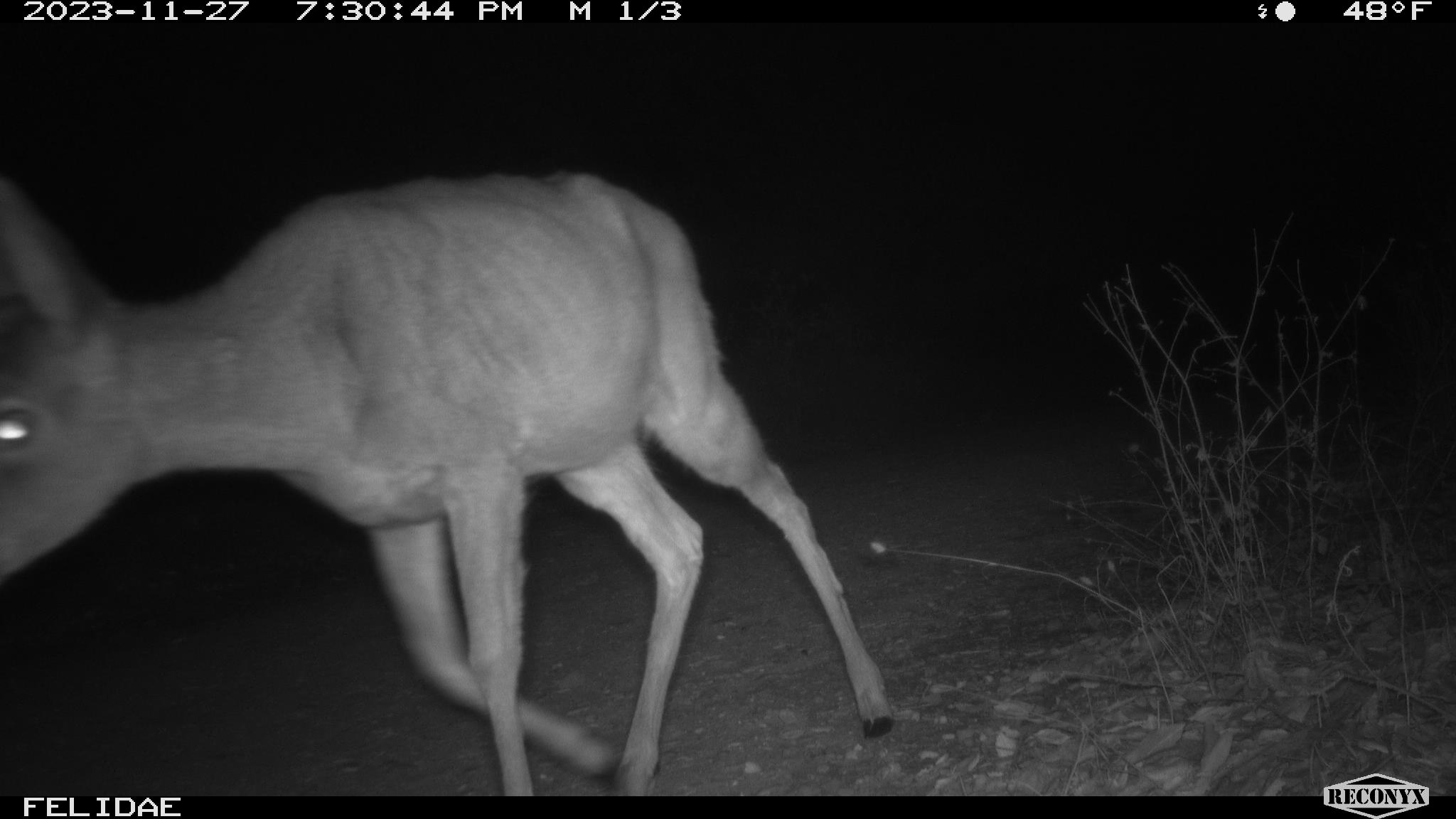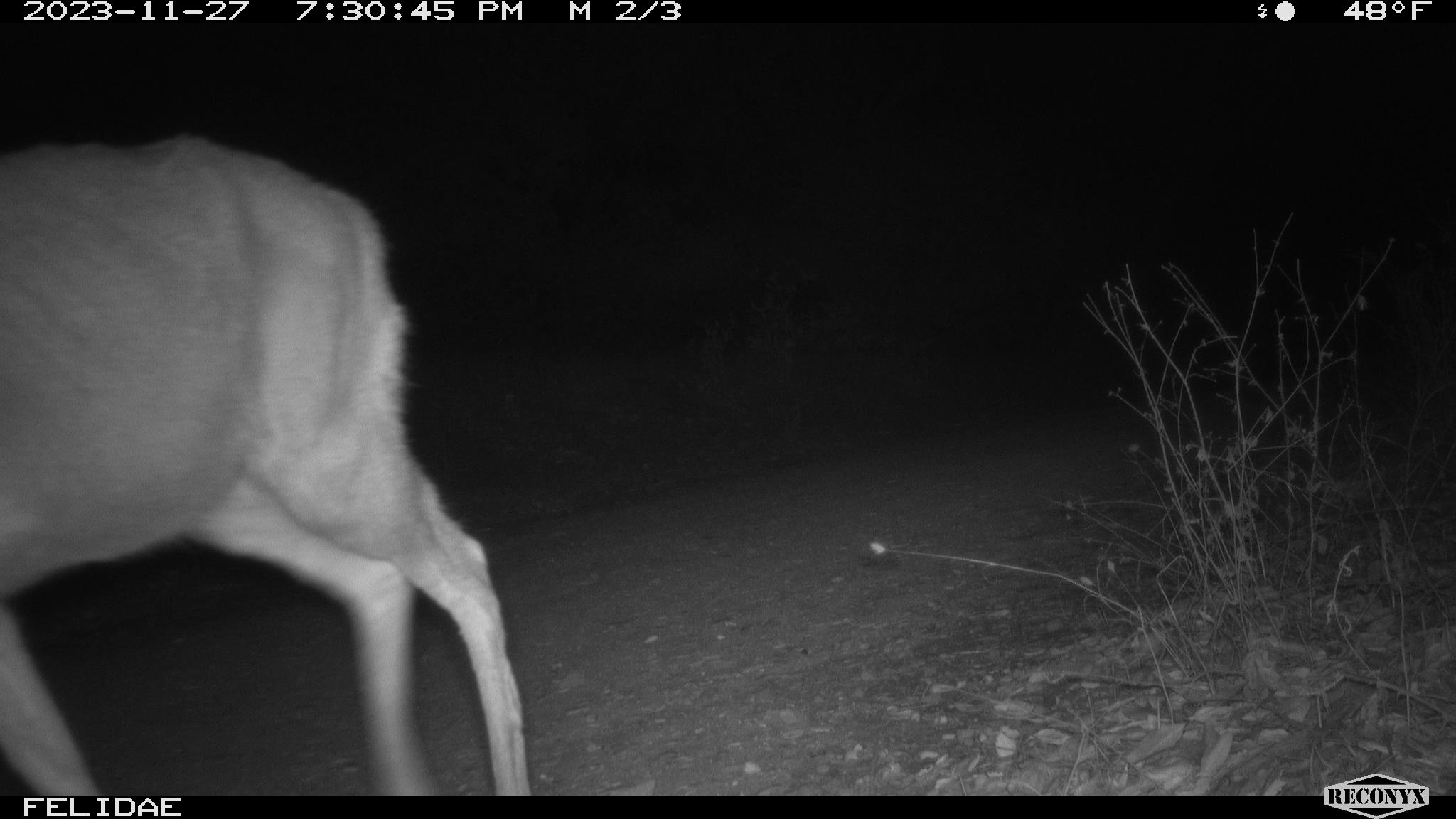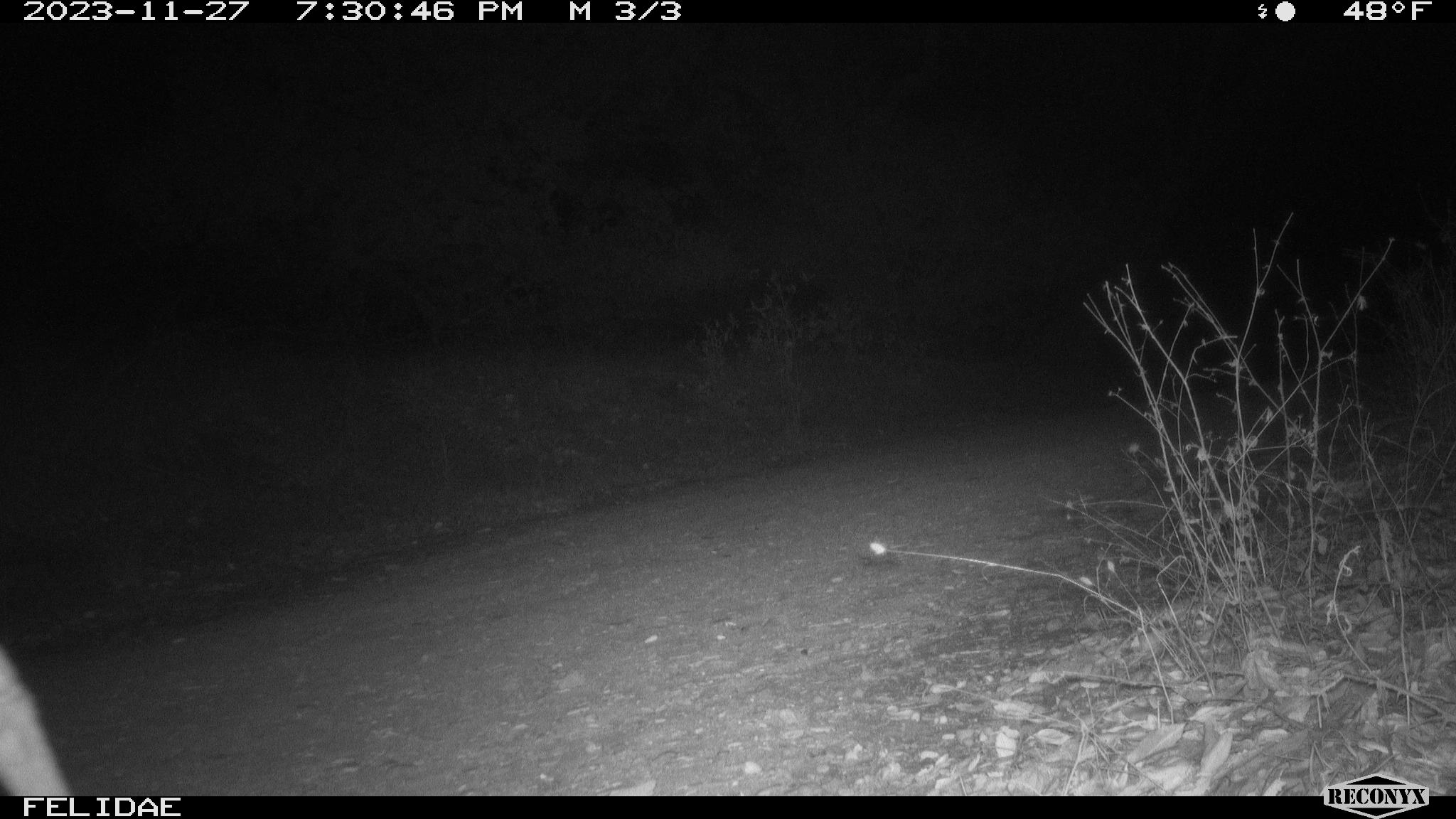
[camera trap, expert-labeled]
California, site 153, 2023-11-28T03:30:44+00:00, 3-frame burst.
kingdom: Animalia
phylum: Chordata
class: Mammalia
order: Artiodactyla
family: Cervidae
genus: Odocoileus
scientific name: Odocoileus hemionus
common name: mule deer